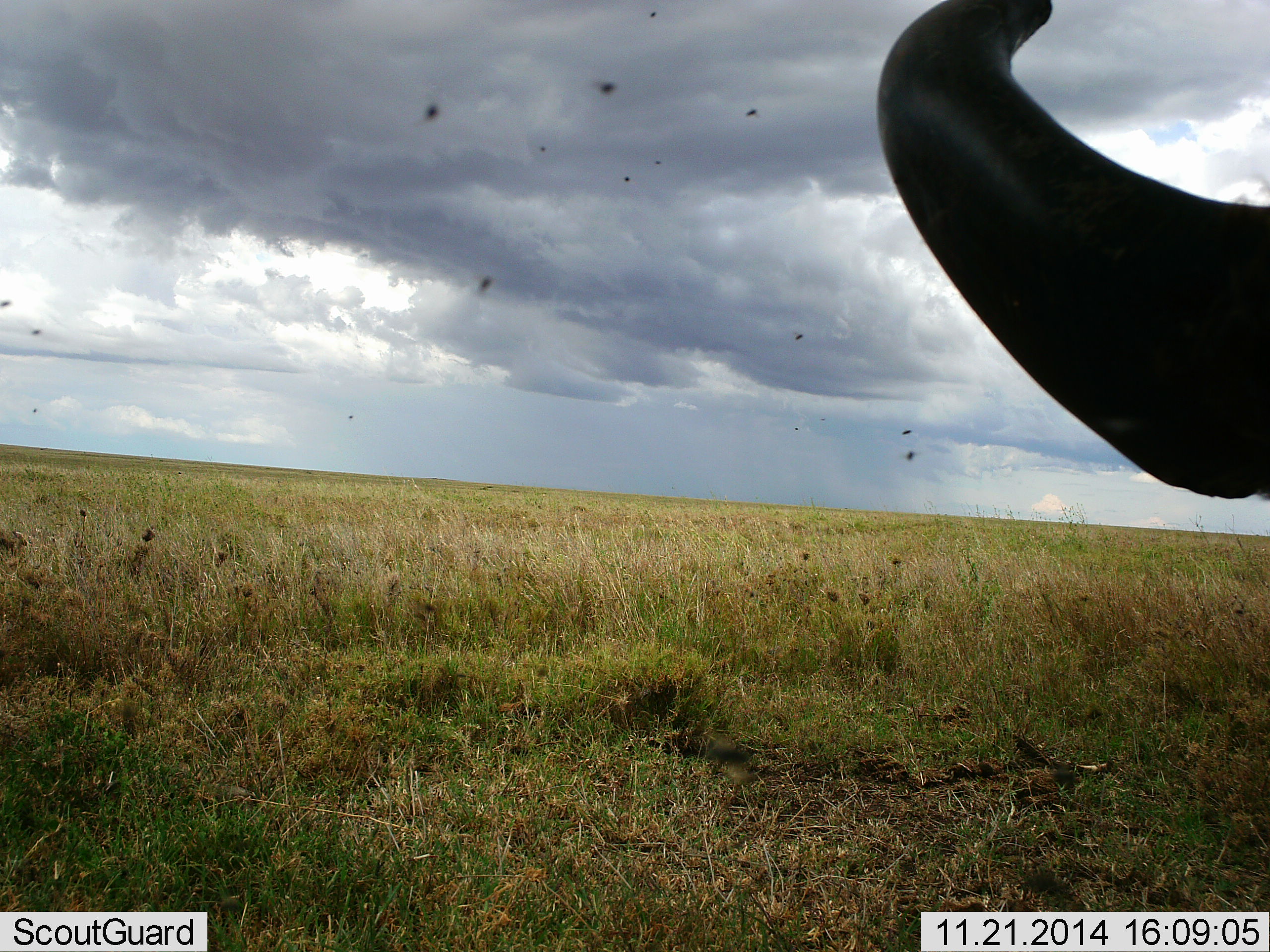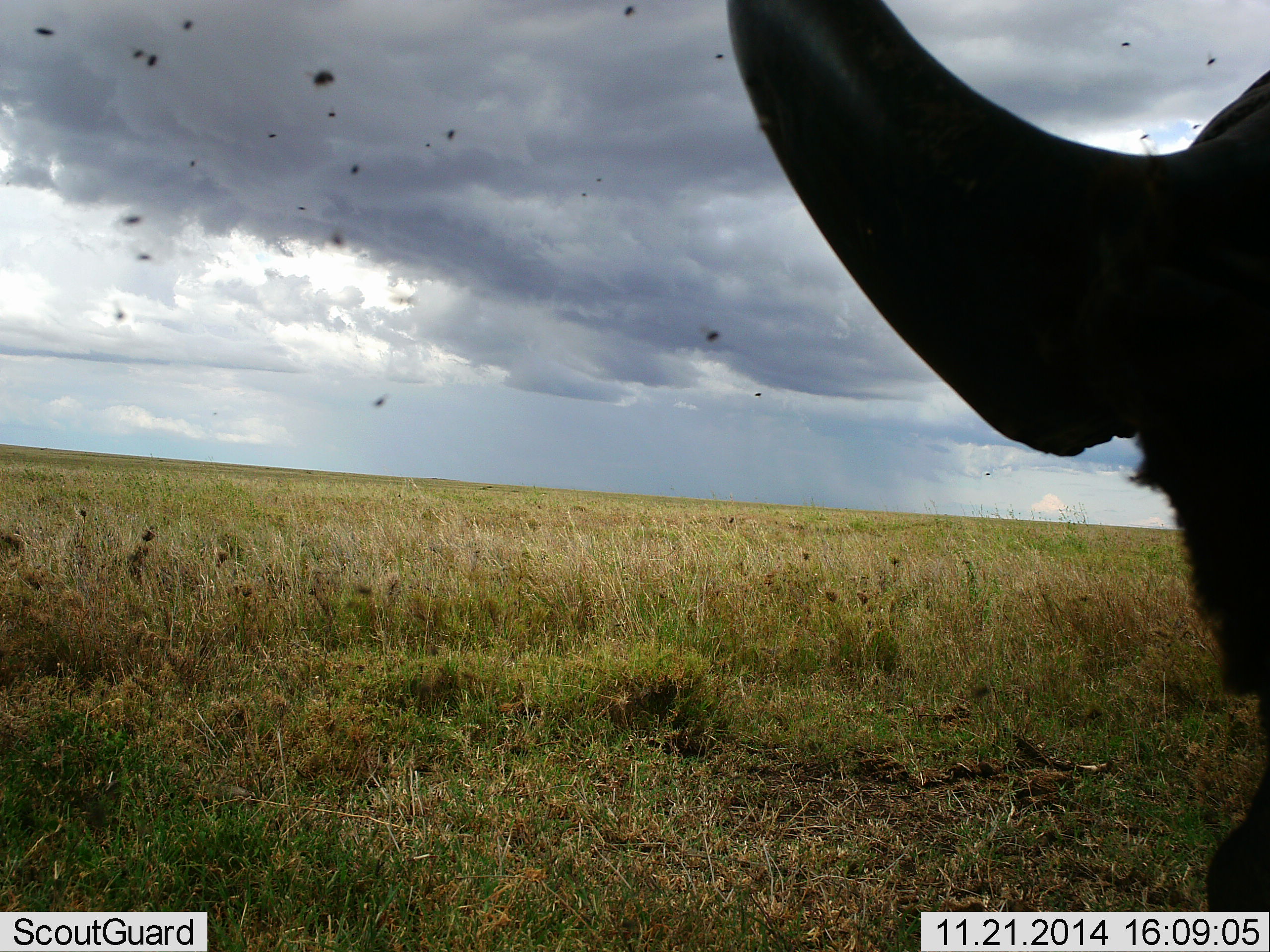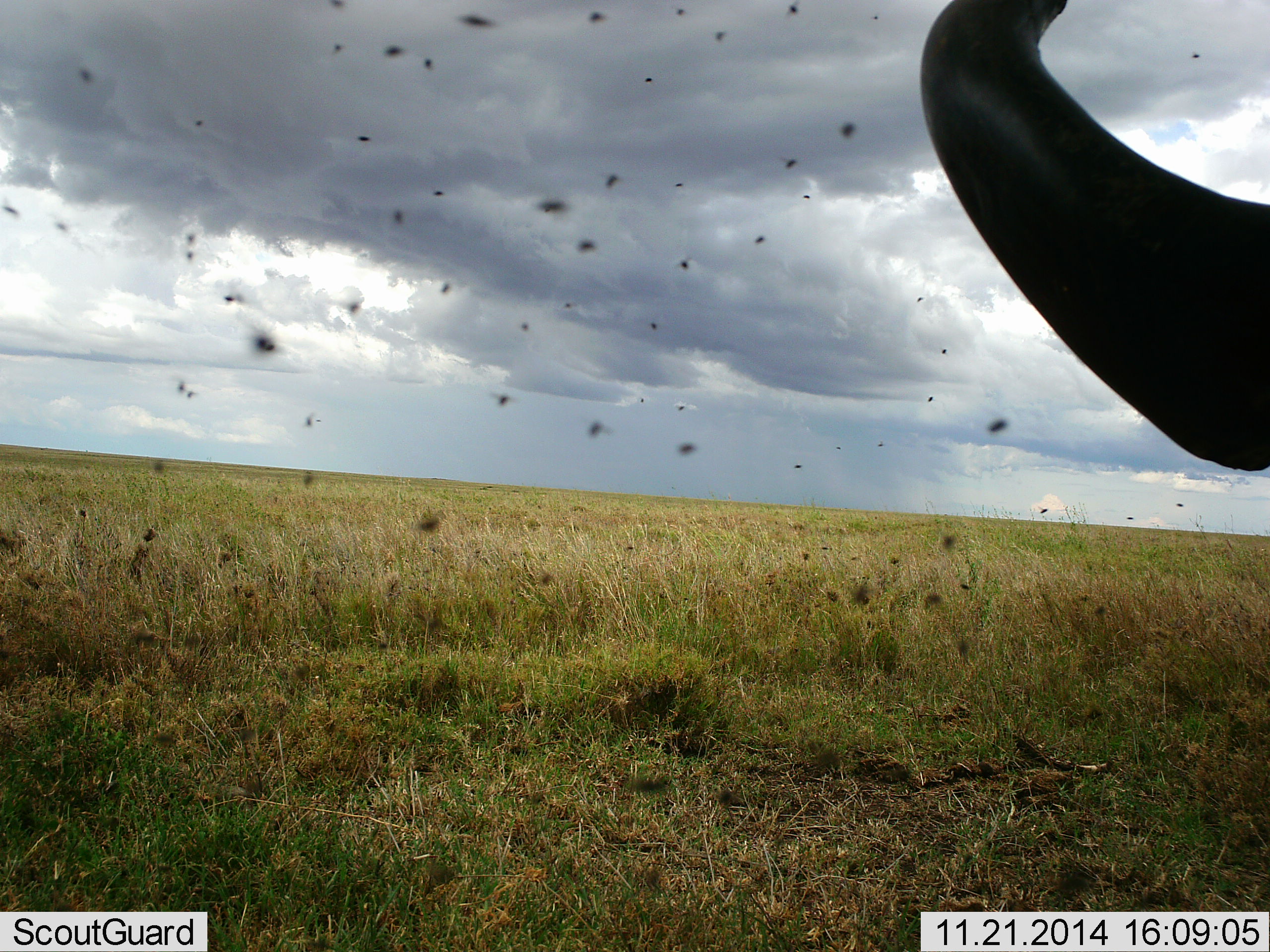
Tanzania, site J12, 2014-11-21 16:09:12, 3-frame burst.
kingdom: Animalia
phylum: Chordata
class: Mammalia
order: Artiodactyla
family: Bovidae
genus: Syncerus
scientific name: Syncerus caffer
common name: cape buffalo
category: buffalo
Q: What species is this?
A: Buffalo (cape buffalo) (Syncerus caffer).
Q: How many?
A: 1.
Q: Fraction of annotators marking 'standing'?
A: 90%.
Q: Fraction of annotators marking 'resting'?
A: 0%.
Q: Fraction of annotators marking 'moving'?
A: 10%.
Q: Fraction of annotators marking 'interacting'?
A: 0%.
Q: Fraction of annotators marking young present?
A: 0%.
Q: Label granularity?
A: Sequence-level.